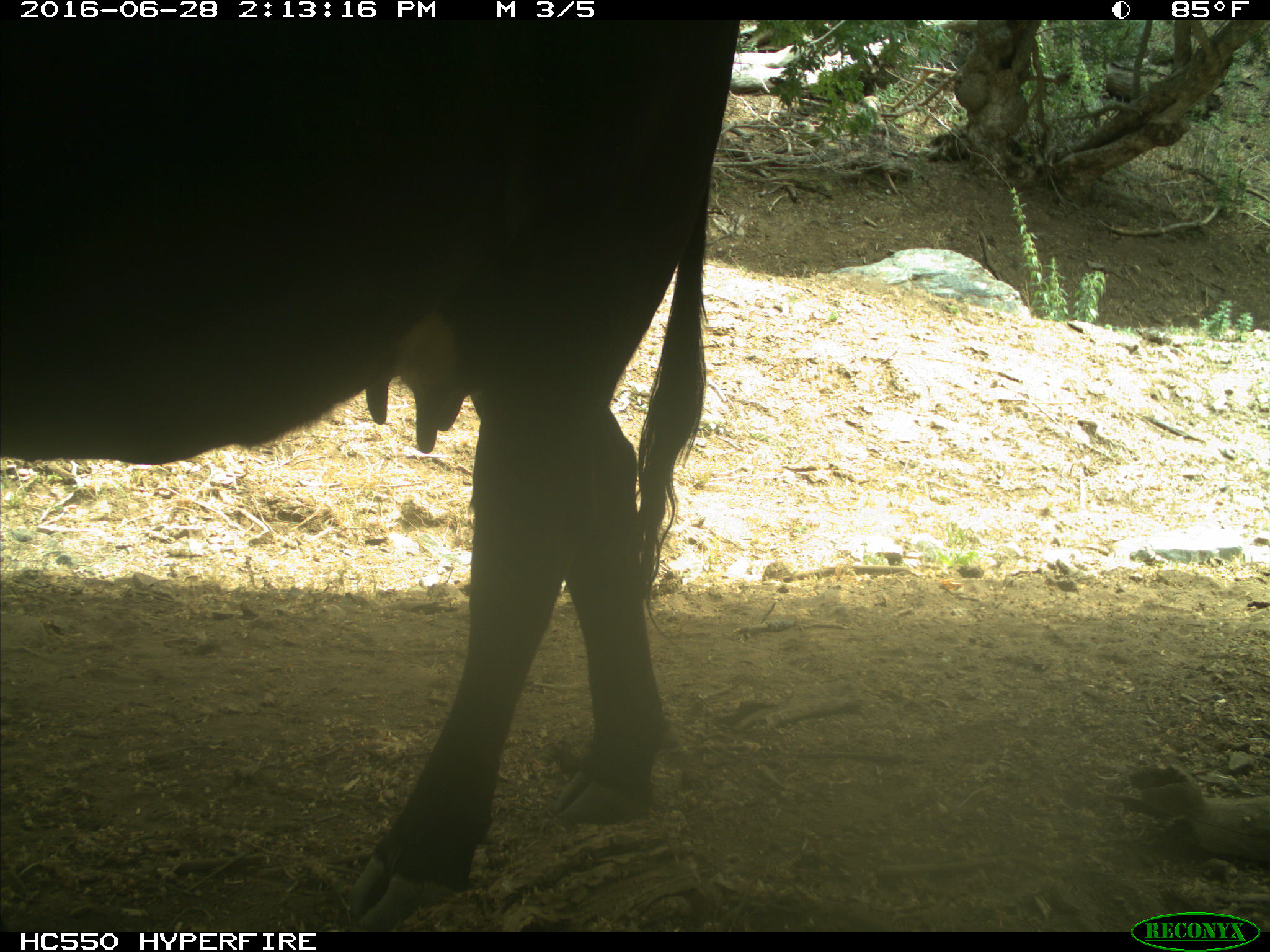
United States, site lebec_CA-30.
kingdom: Animalia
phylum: Chordata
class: Mammalia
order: Artiodactyla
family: Bovidae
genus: Bos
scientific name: Bos taurus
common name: domestic cow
Bos taurus (domestic cow).